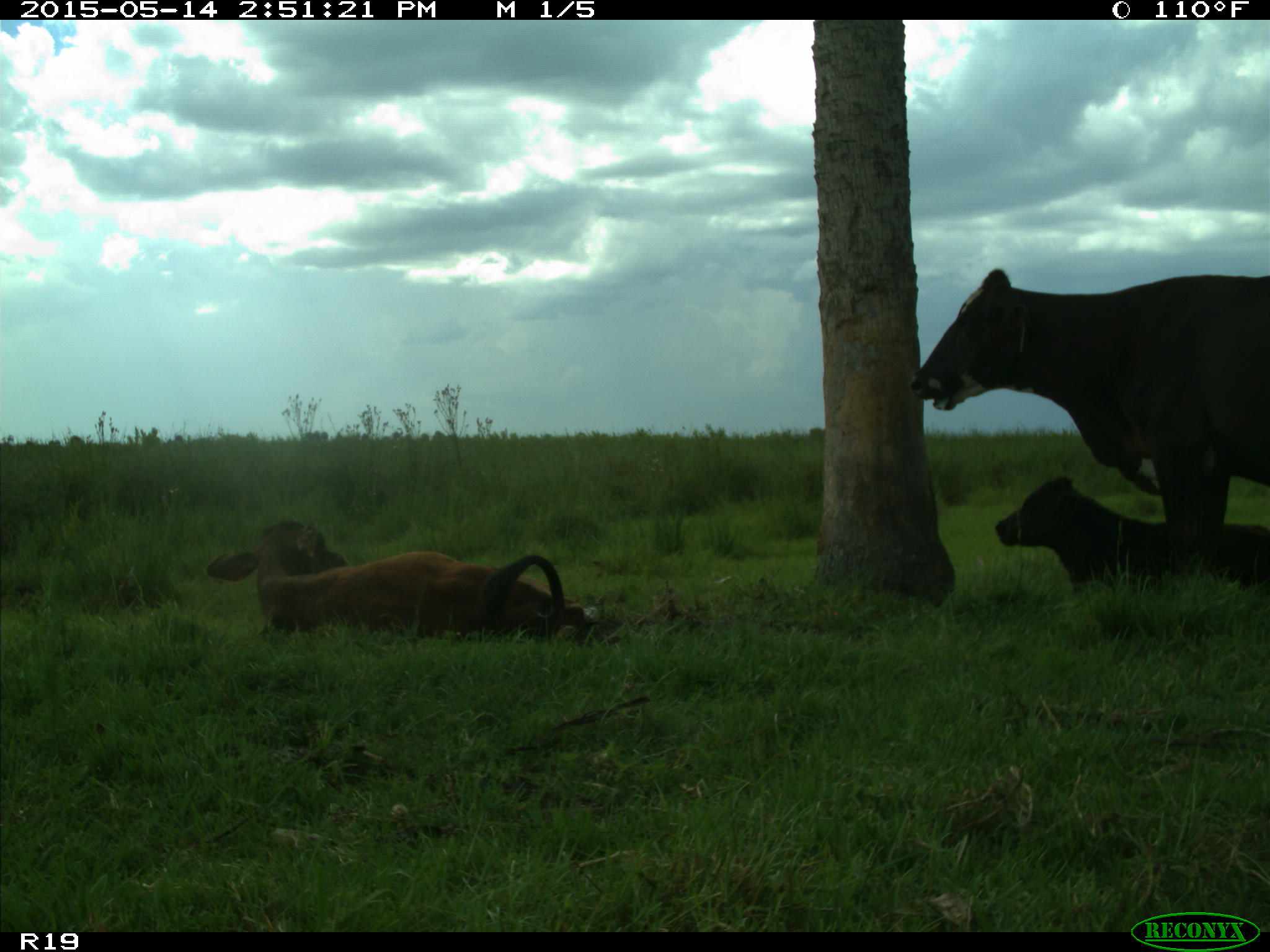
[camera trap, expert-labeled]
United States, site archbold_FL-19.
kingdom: Animalia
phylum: Chordata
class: Mammalia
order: Artiodactyla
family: Bovidae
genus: Bos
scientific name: Bos taurus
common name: domestic cow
Bos taurus (domestic cow).